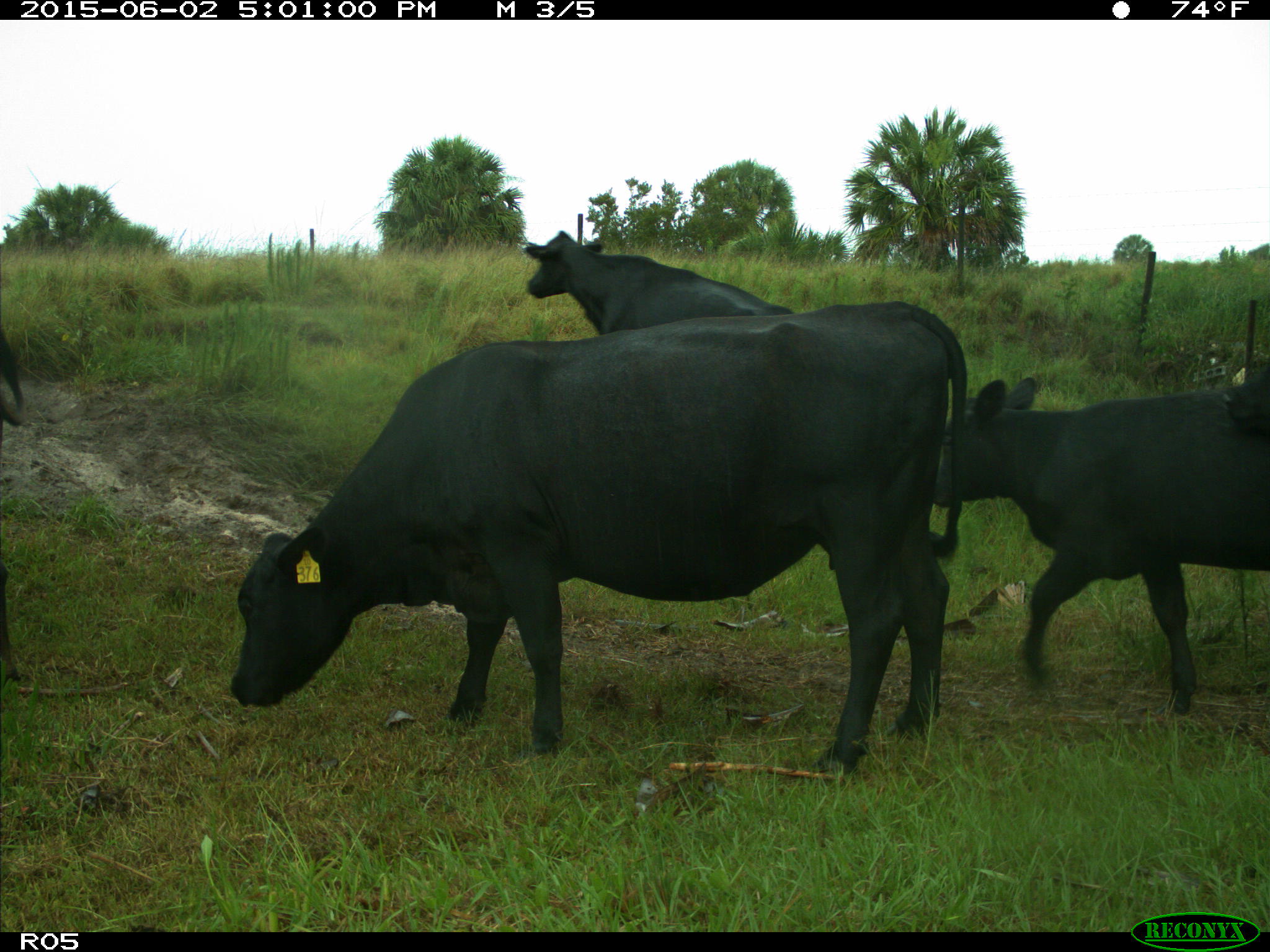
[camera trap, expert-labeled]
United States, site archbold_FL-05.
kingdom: Animalia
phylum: Chordata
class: Mammalia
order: Artiodactyla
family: Bovidae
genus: Bos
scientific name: Bos taurus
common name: domestic cow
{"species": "Bos taurus (domestic cow)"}